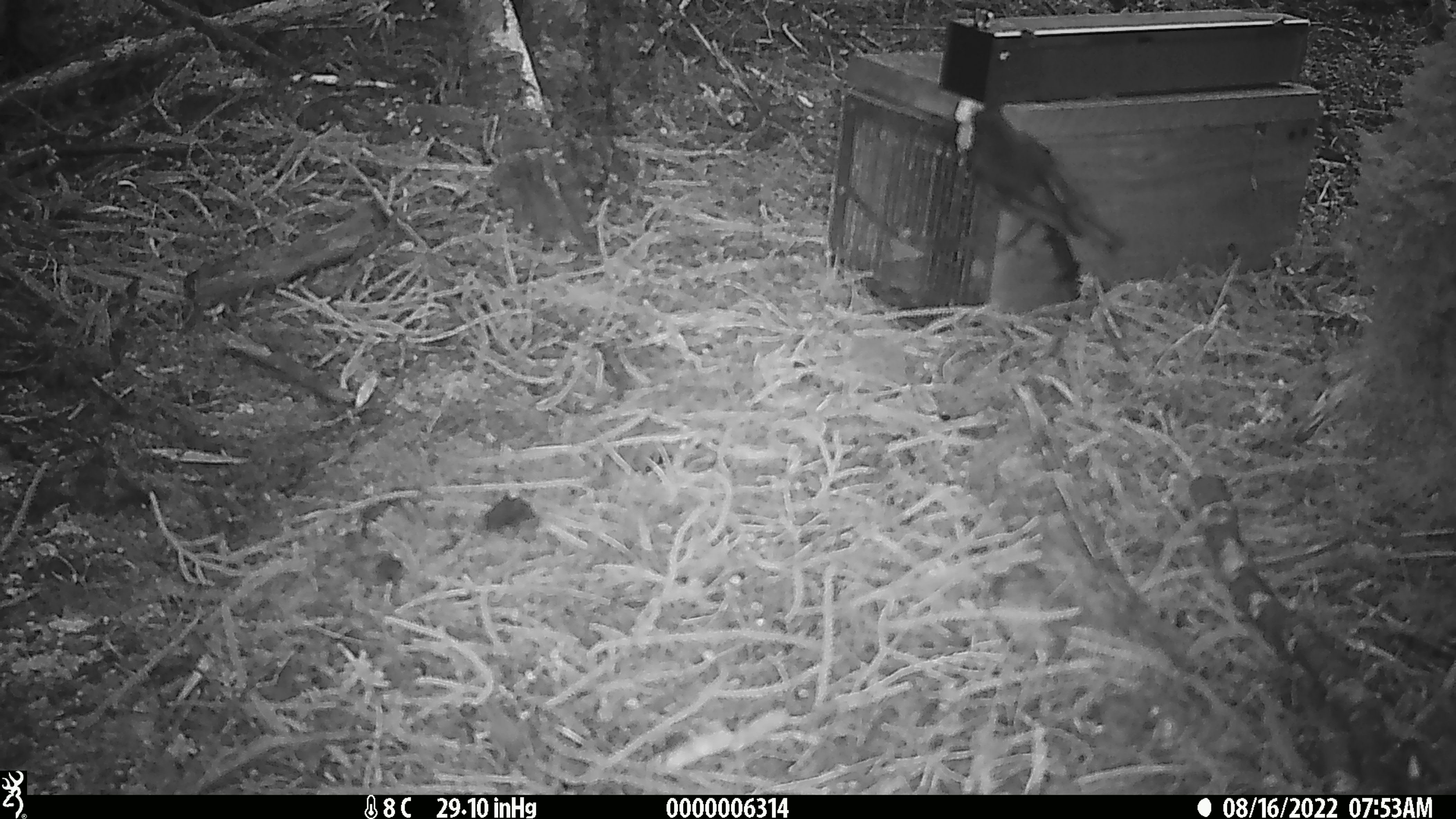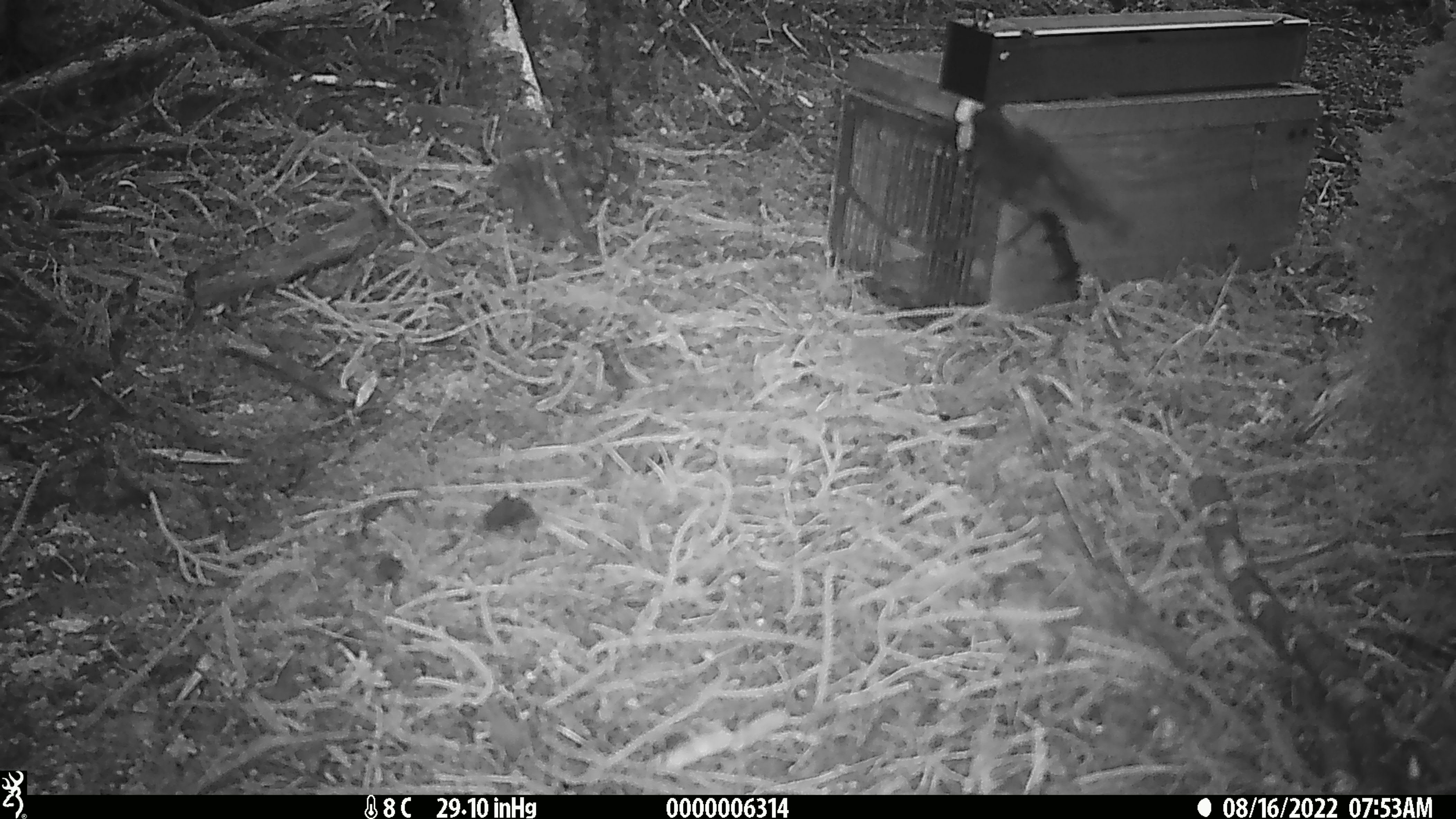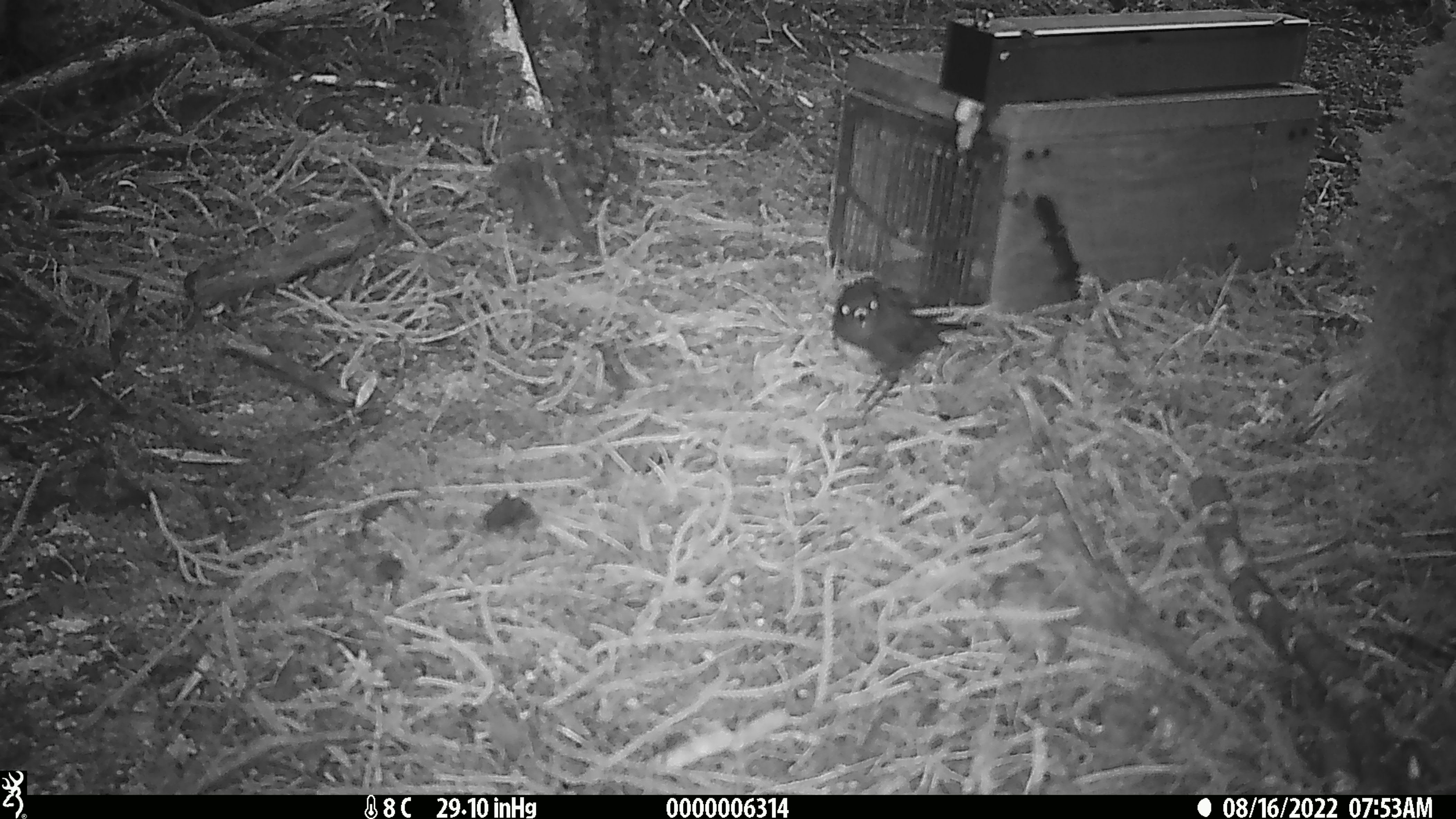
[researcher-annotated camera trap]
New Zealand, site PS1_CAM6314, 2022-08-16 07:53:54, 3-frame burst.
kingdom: Animalia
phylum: Chordata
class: Aves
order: Passeriformes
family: Petroicidae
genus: Petroica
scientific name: Petroica australis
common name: new zealand robin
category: robin